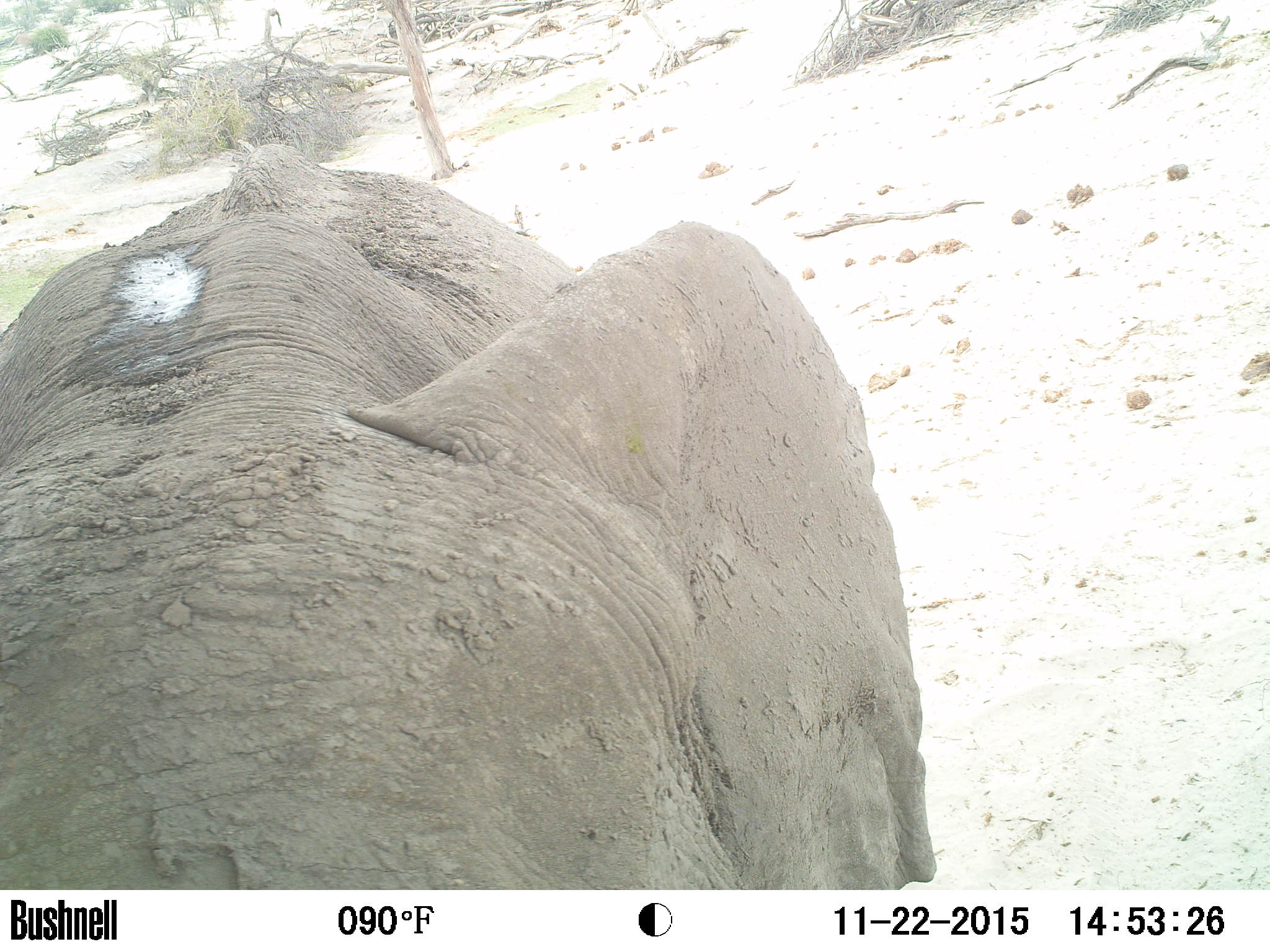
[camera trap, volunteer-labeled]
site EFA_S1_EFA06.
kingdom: Animalia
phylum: Chordata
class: Mammalia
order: Proboscidea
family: Elephantidae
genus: Loxodonta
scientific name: Loxodonta africana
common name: african bush elephant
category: elephant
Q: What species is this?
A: Elephant (african bush elephant) (Loxodonta africana).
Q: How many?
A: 1.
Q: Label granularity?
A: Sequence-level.